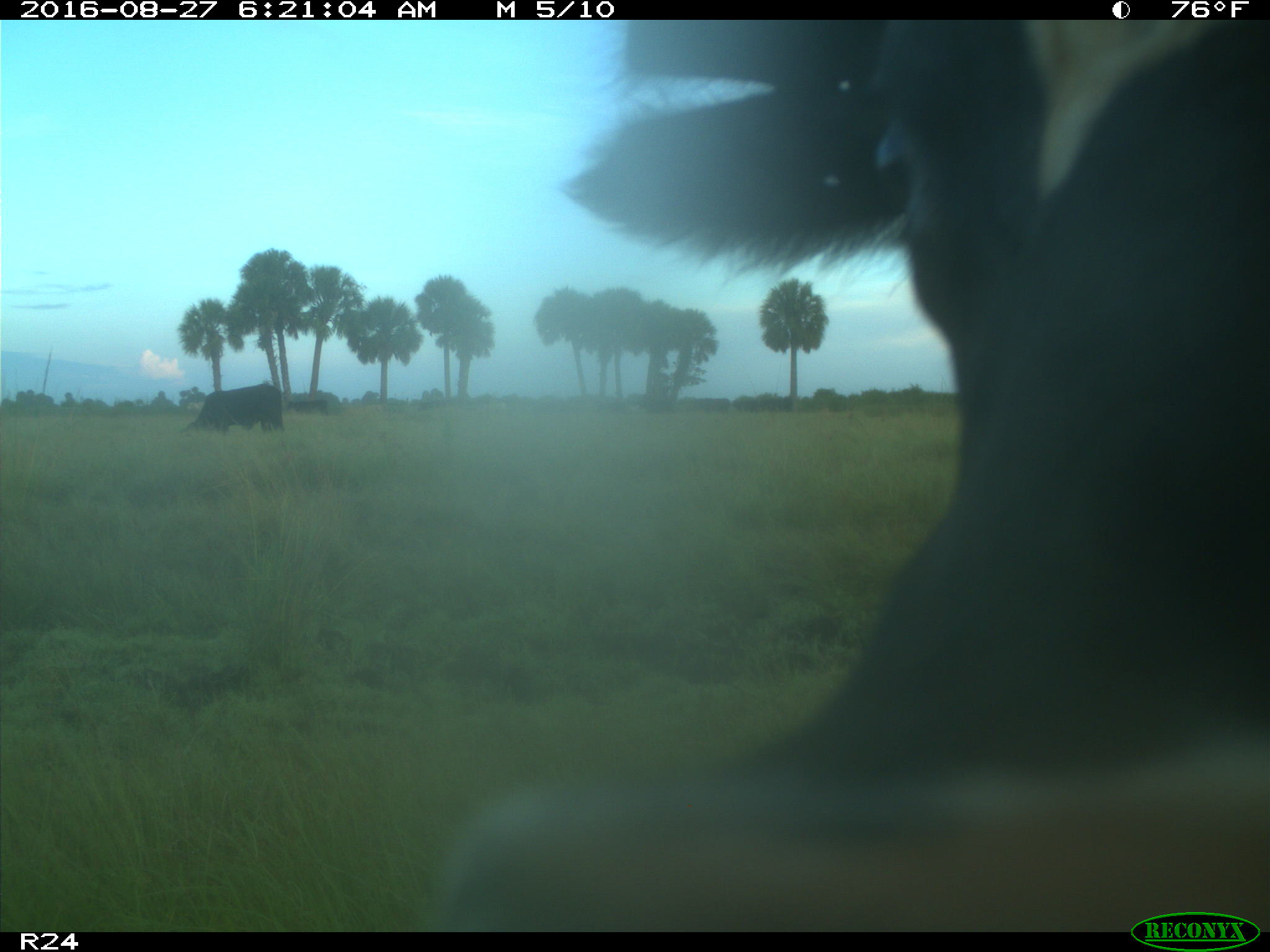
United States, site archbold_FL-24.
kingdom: Animalia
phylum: Chordata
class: Mammalia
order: Artiodactyla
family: Bovidae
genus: Bos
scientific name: Bos taurus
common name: domestic cow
Bos taurus (domestic cow).